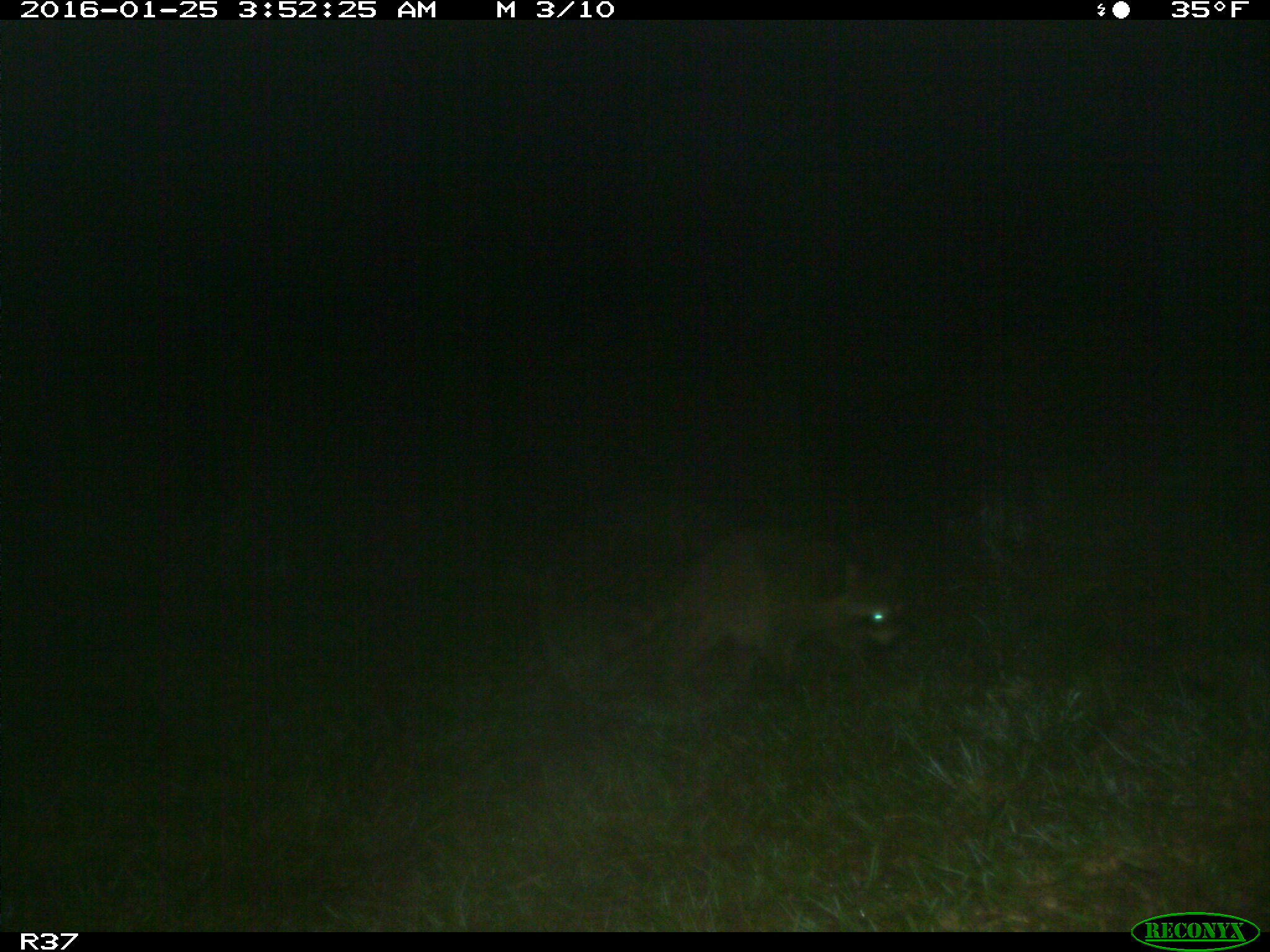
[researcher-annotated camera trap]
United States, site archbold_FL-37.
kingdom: Animalia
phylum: Chordata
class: Mammalia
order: Carnivora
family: Procyonidae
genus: Procyon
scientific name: Procyon lotor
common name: common raccoon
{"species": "Procyon lotor (common raccoon)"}